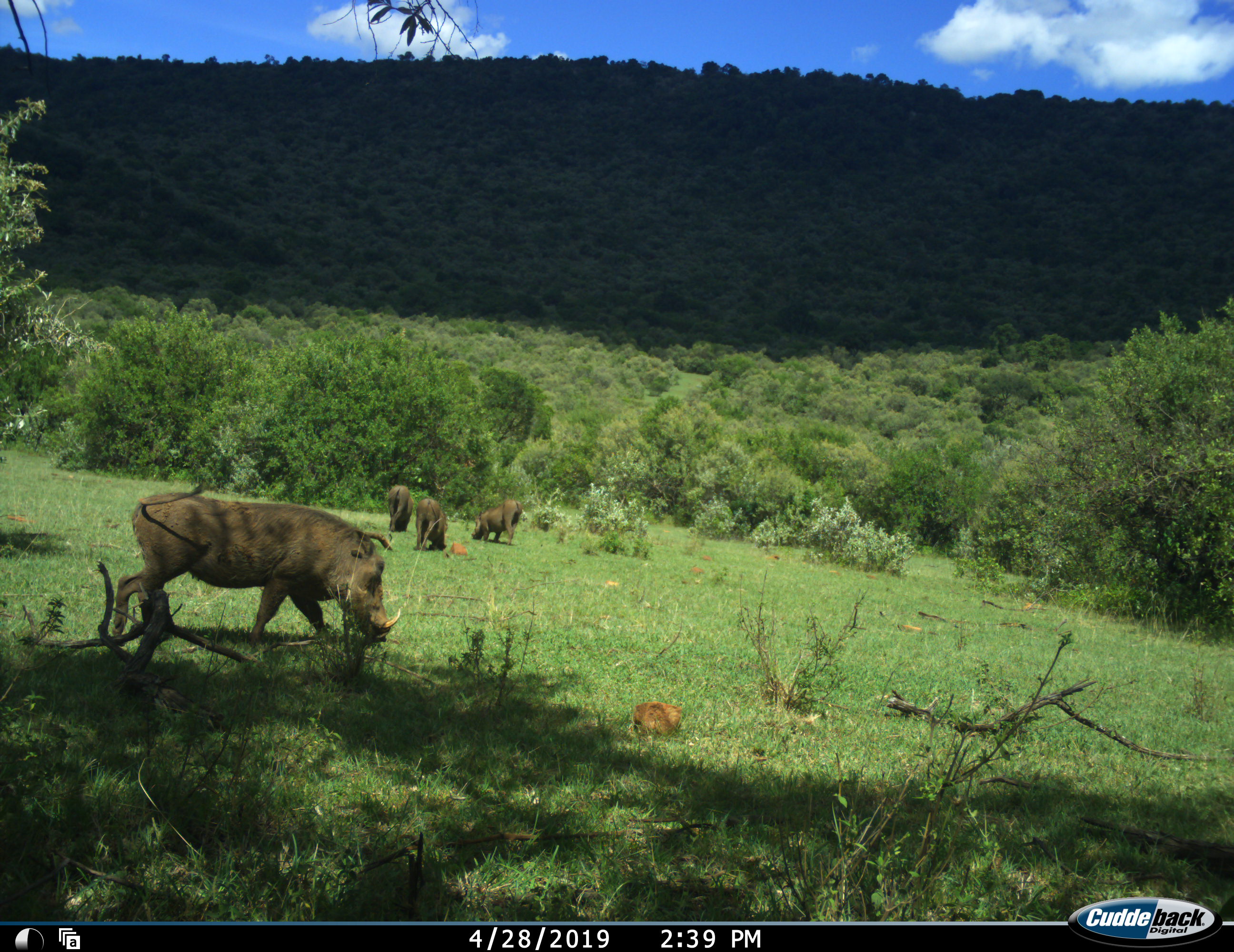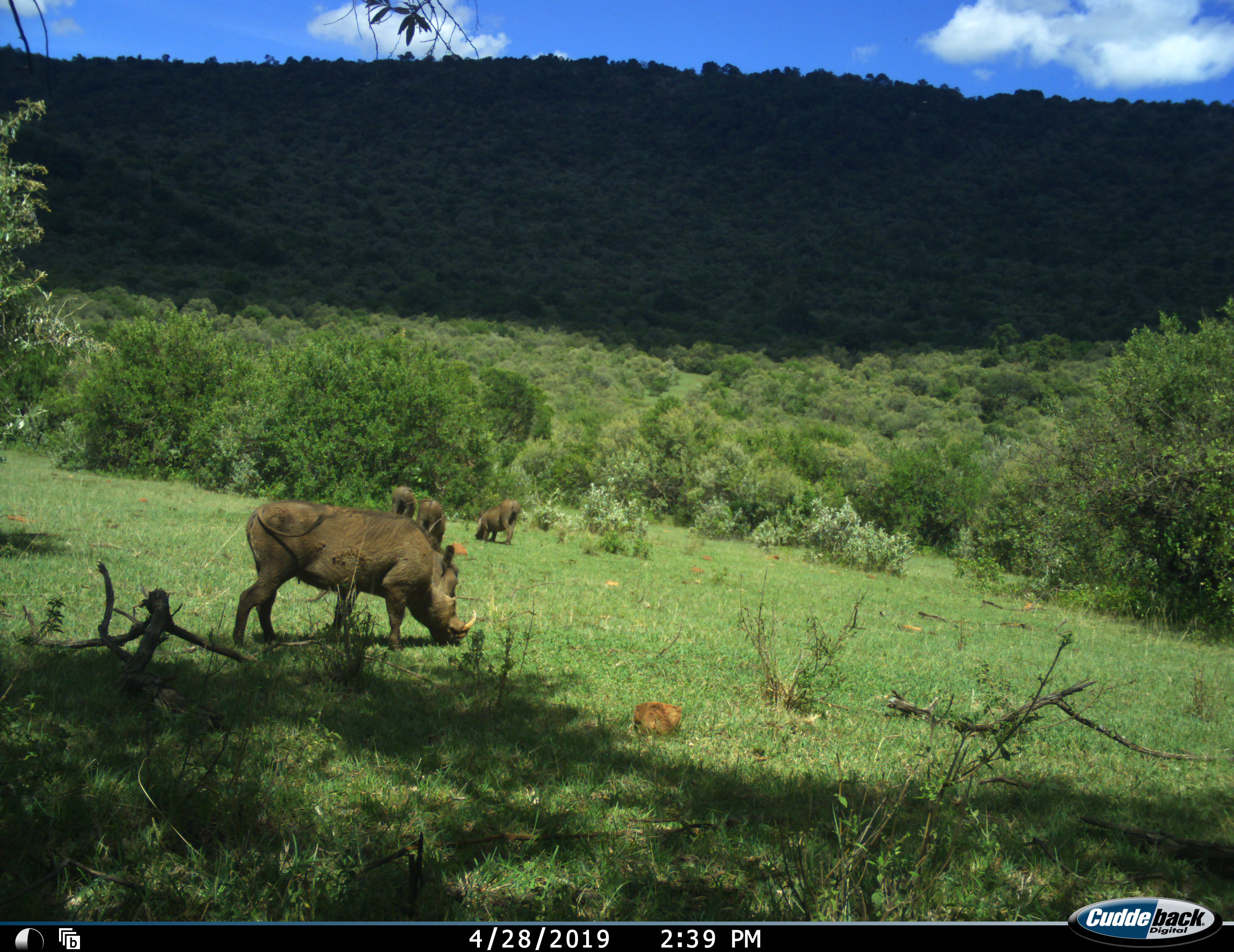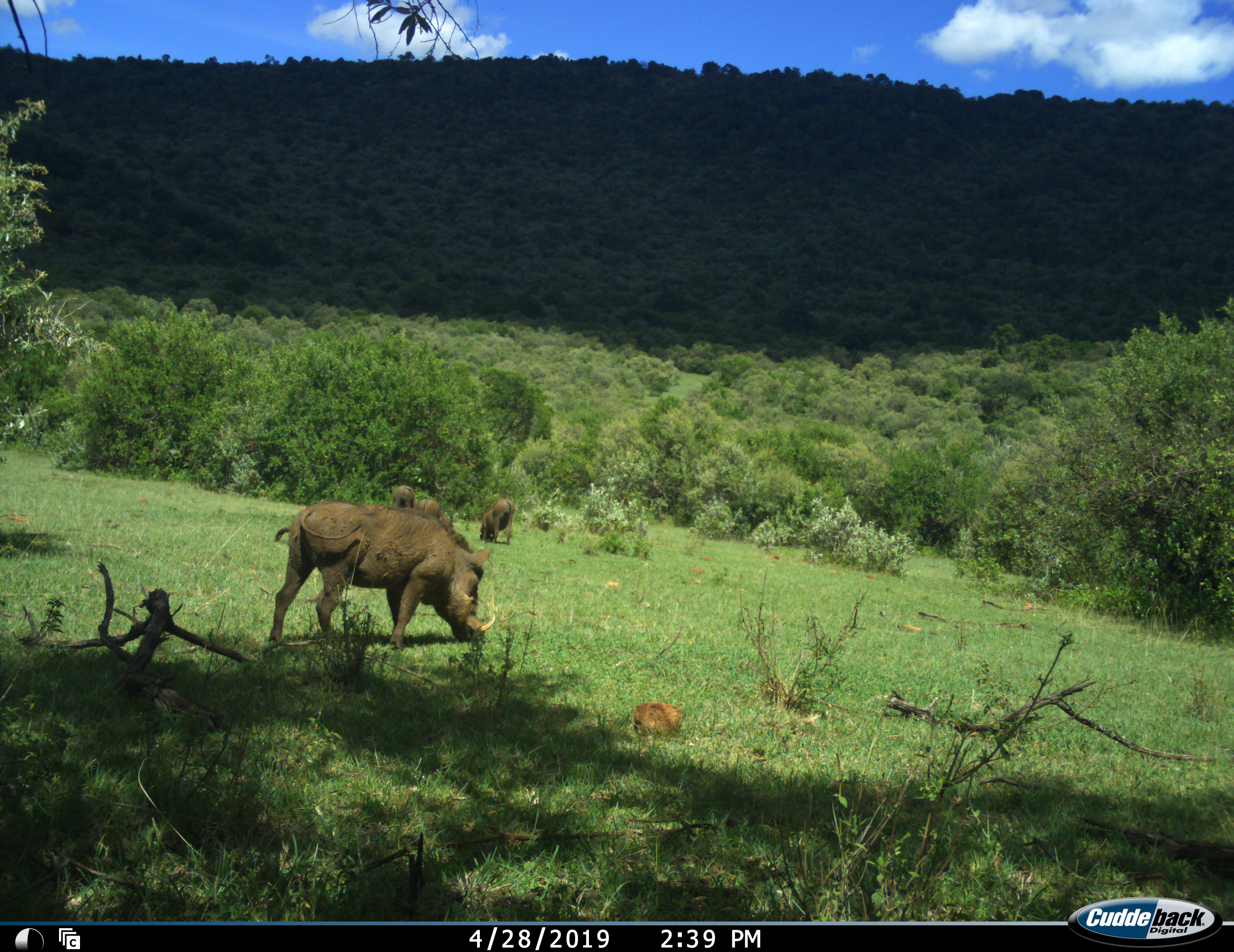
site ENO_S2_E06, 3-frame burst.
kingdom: Animalia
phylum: Chordata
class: Mammalia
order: Artiodactyla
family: Suidae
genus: Phacochoerus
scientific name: Phacochoerus africanus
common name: warthog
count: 4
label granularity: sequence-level